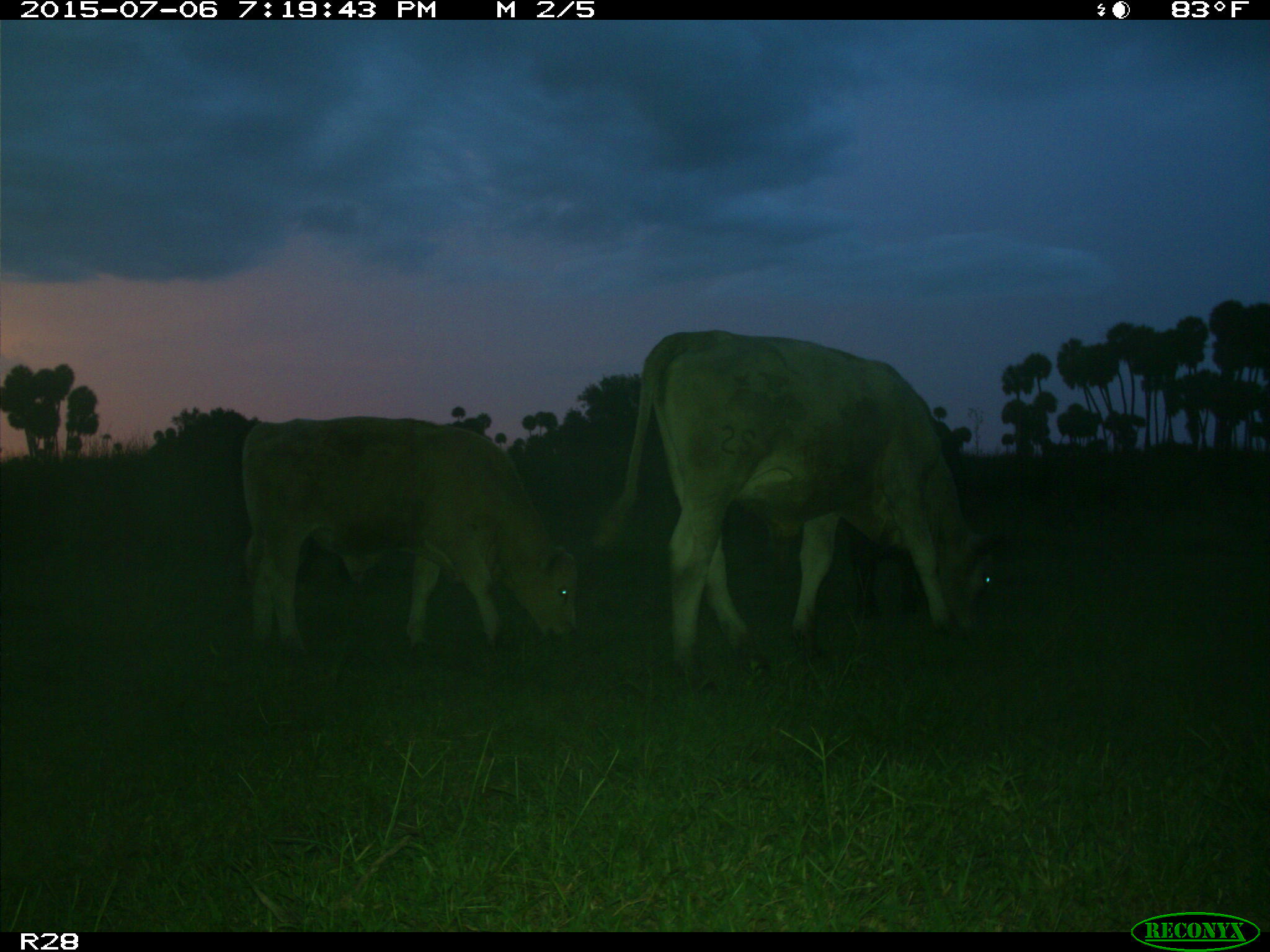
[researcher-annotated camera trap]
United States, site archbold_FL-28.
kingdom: Animalia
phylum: Chordata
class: Mammalia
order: Artiodactyla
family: Bovidae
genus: Bos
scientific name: Bos taurus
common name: domestic cow